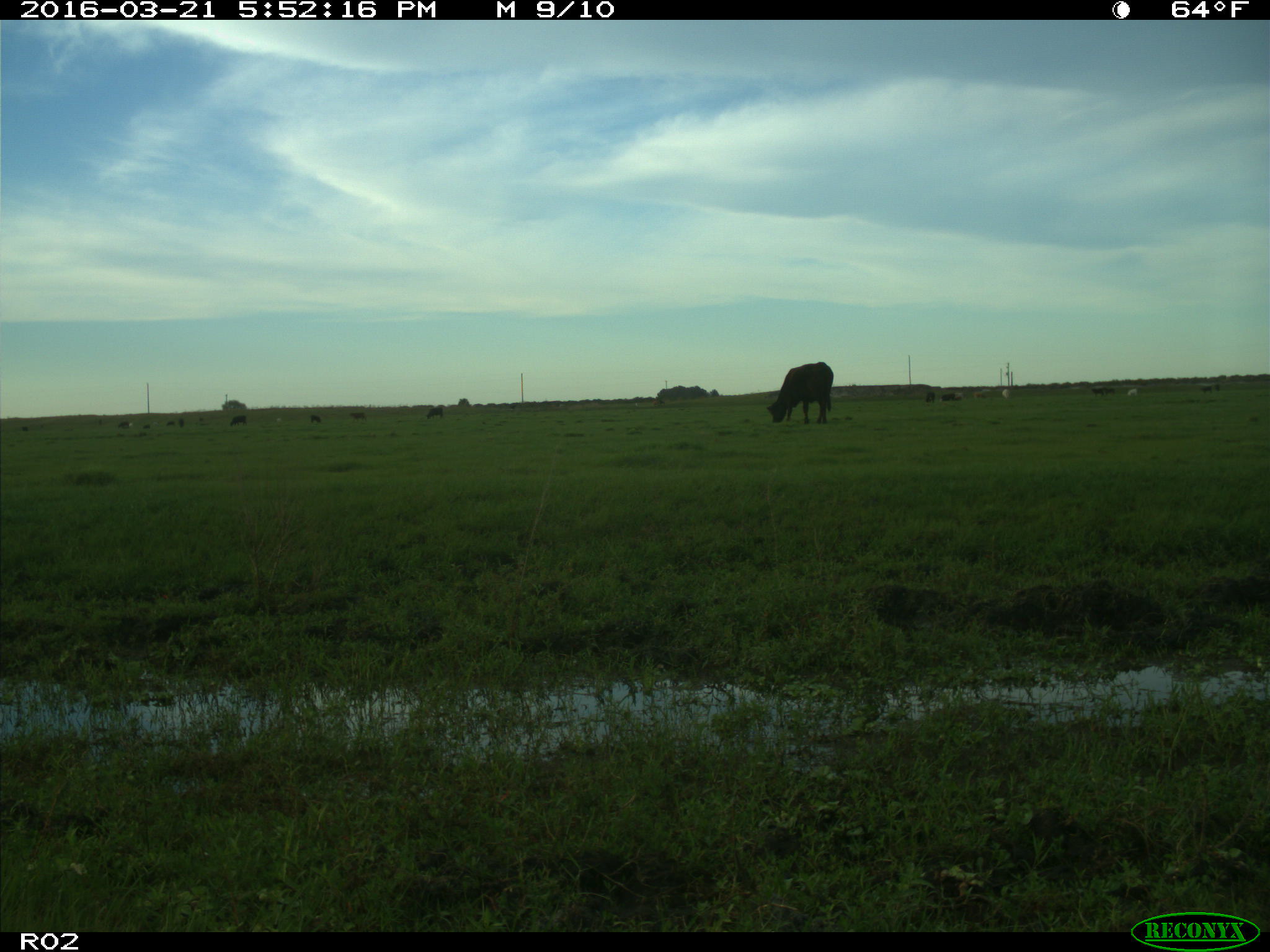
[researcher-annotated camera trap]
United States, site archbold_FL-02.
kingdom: Animalia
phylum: Chordata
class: Mammalia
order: Artiodactyla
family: Bovidae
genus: Bos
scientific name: Bos taurus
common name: domestic cow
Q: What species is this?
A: Bos taurus (domestic cow).